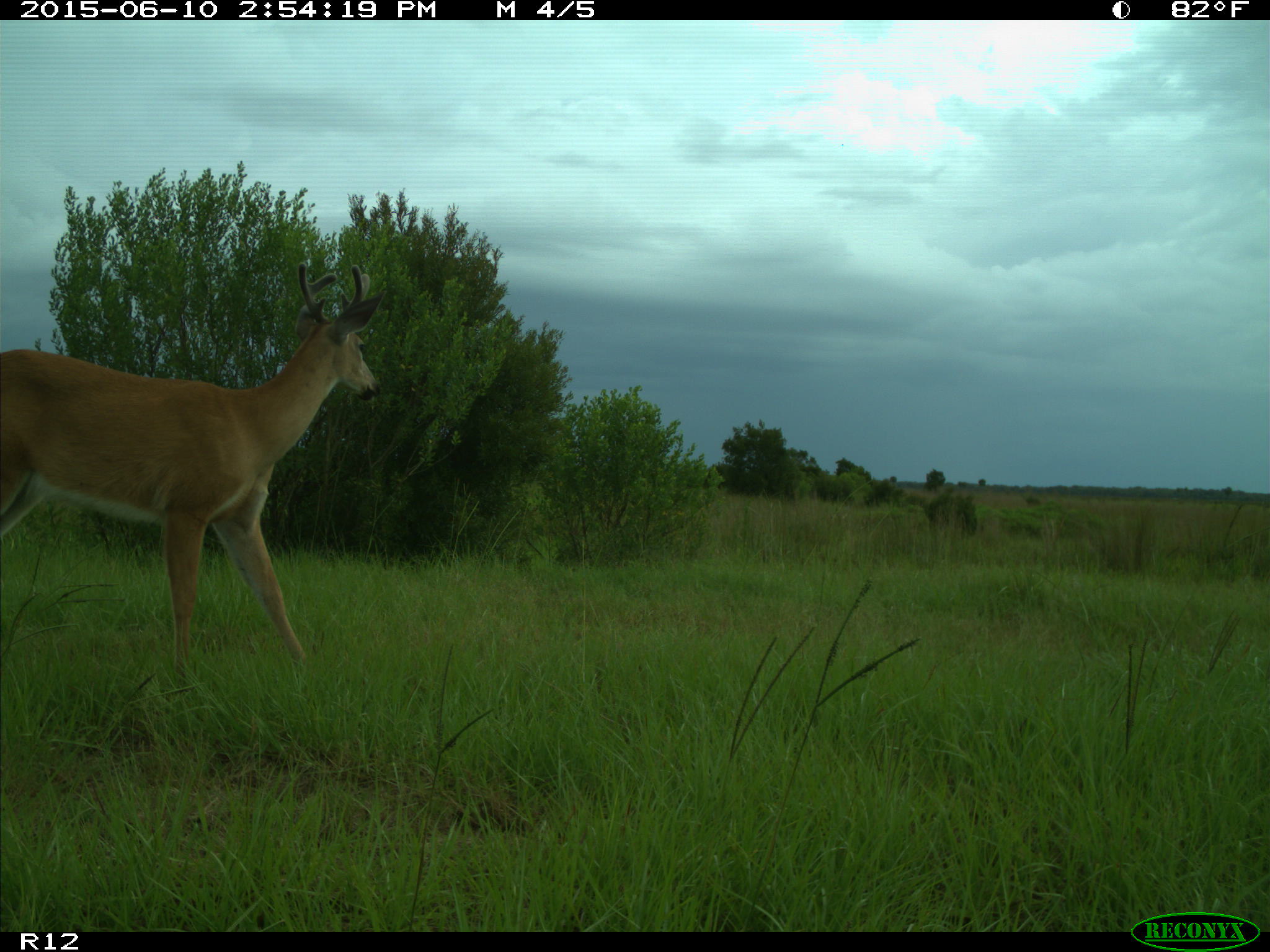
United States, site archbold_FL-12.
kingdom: Animalia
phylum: Chordata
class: Mammalia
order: Artiodactyla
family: Cervidae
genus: Odocoileus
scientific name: Odocoileus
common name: deer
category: unidentified deer